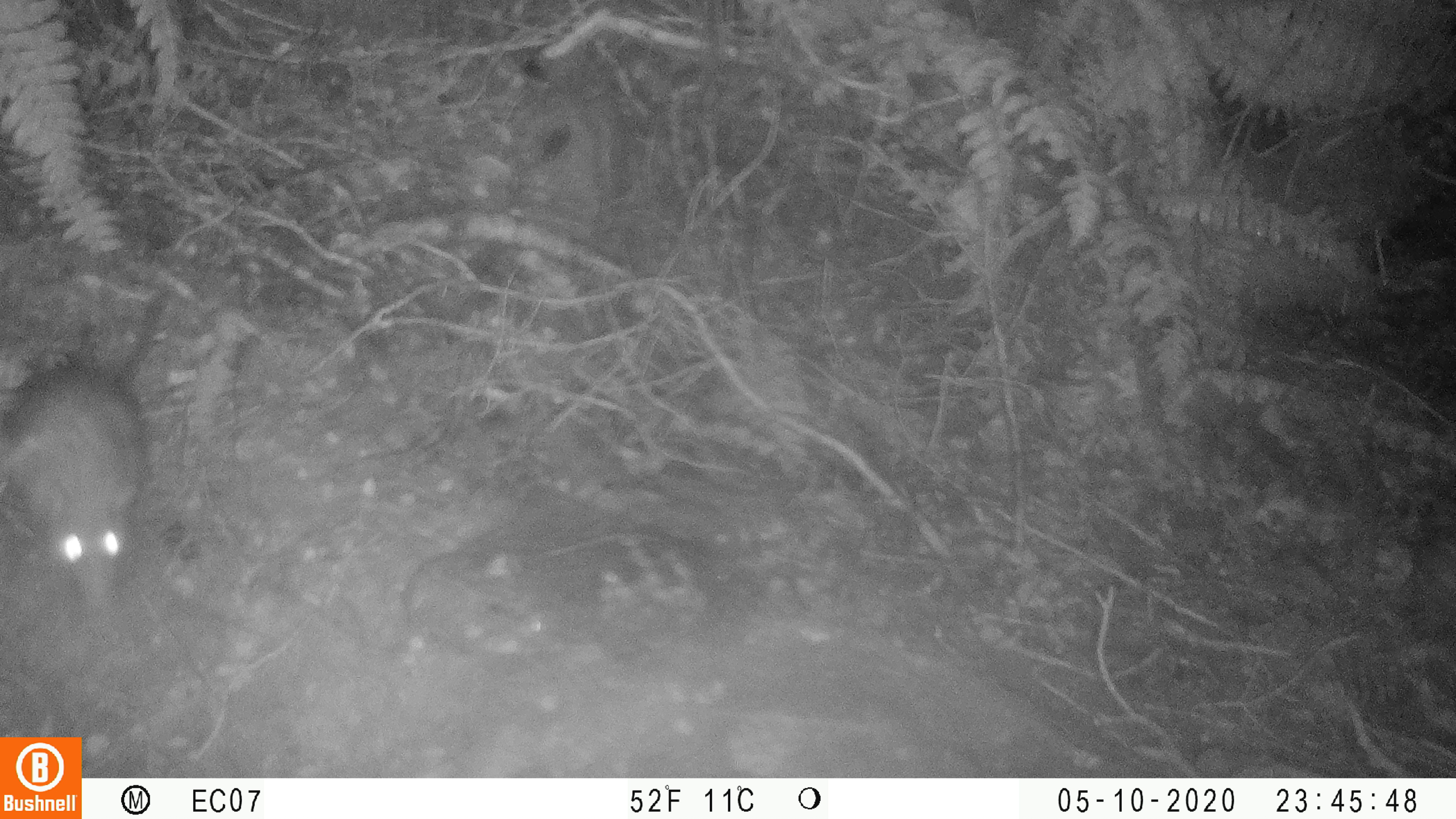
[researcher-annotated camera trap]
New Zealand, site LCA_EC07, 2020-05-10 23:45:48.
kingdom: Animalia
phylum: Chordata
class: Mammalia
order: Rodentia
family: Muridae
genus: Rattus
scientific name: Rattus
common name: rat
Rat (Rattus).